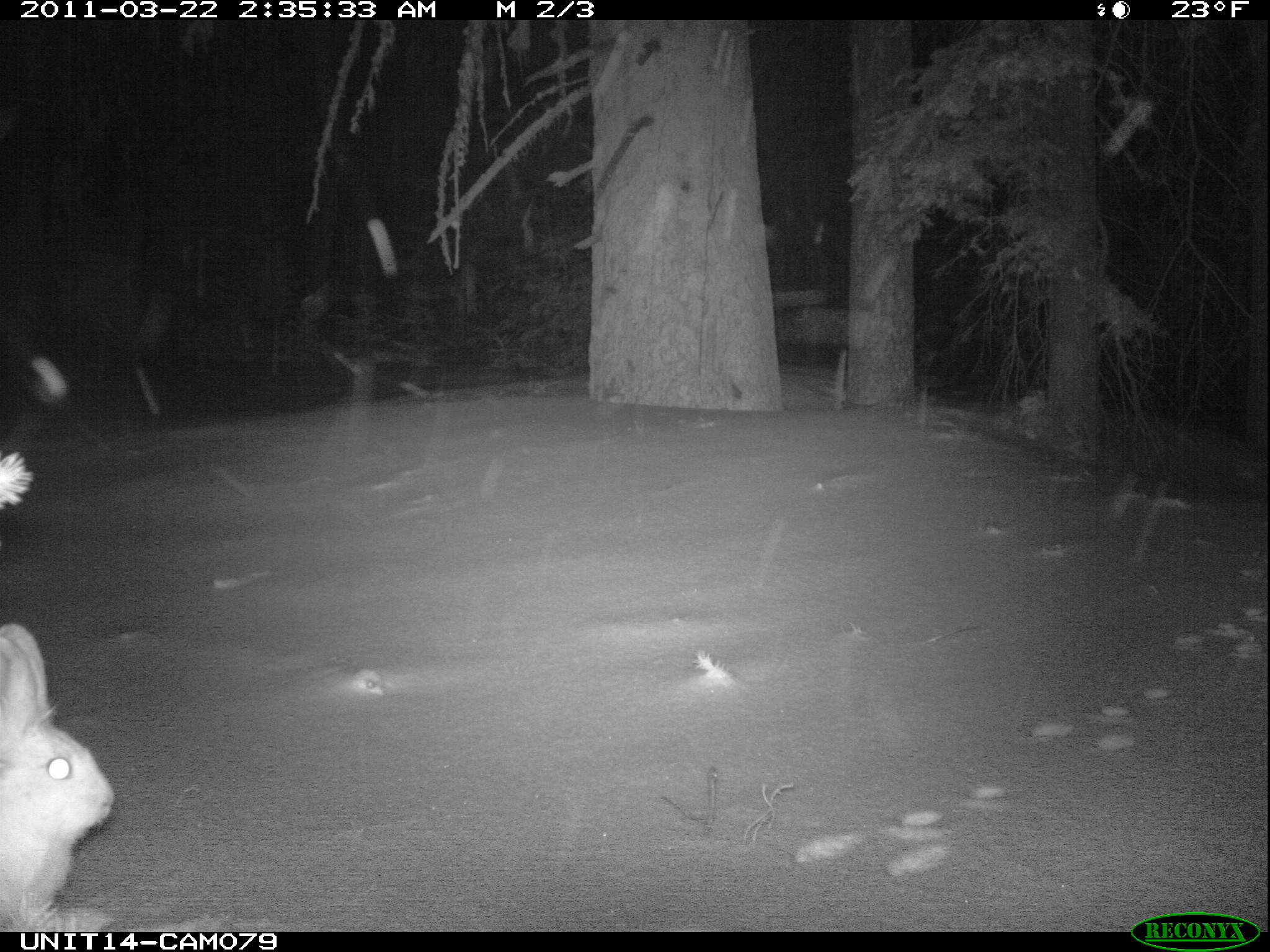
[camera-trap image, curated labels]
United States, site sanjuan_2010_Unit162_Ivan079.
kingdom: Animalia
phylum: Chordata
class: Mammalia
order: Lagomorpha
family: Leporidae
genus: Lepus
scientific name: Lepus americanus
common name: snowshoe hare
Lepus americanus (snowshoe hare).